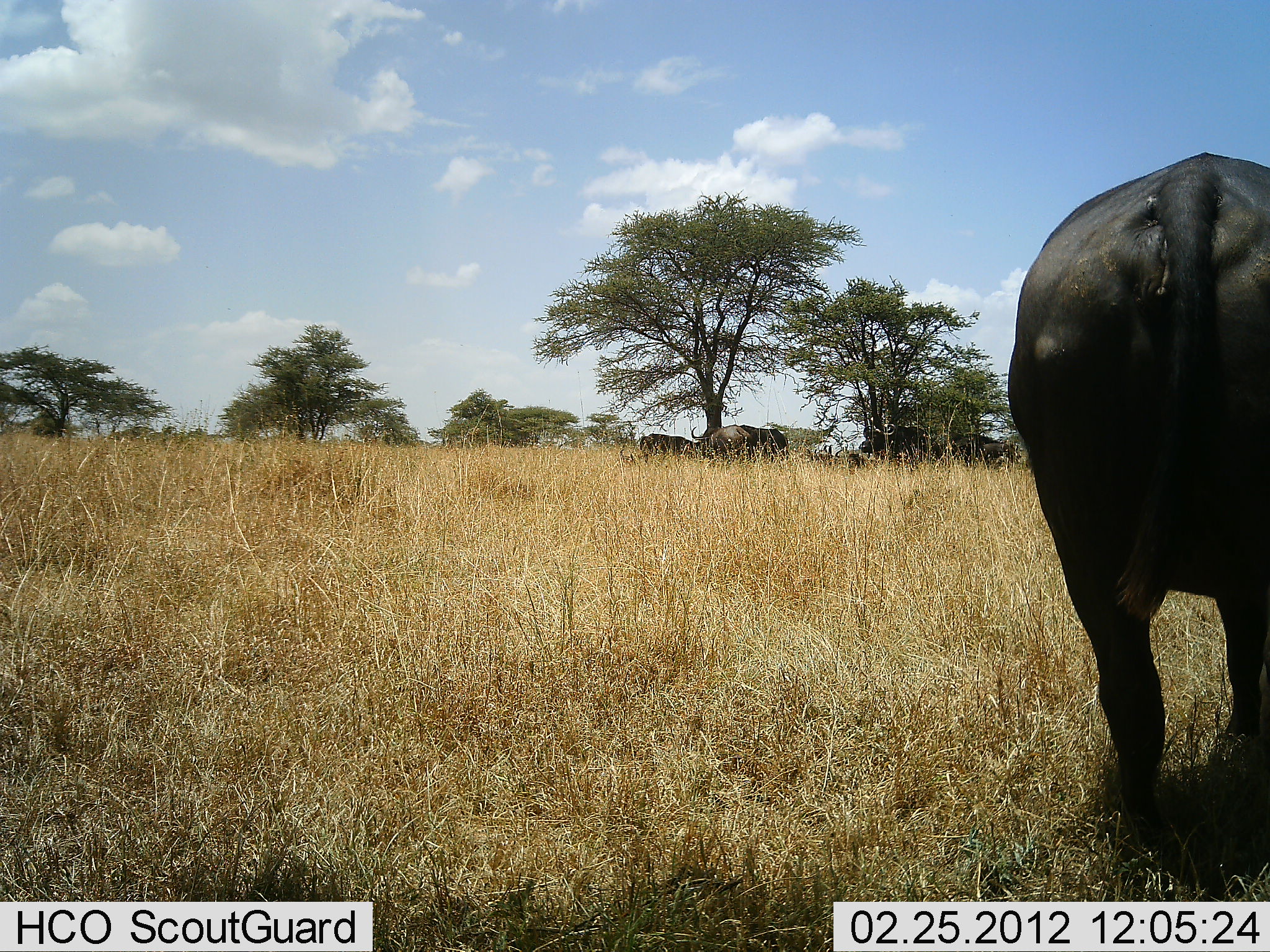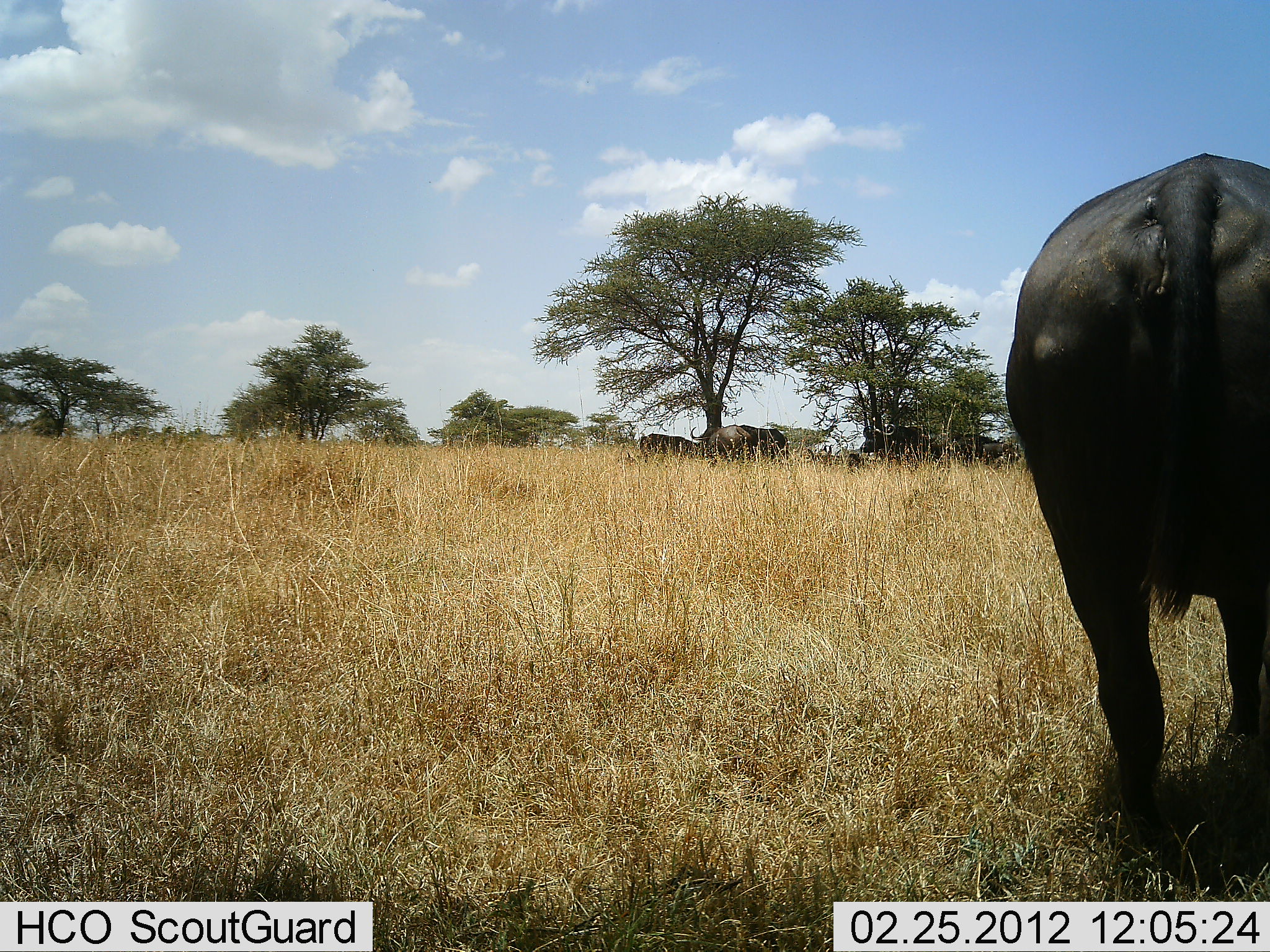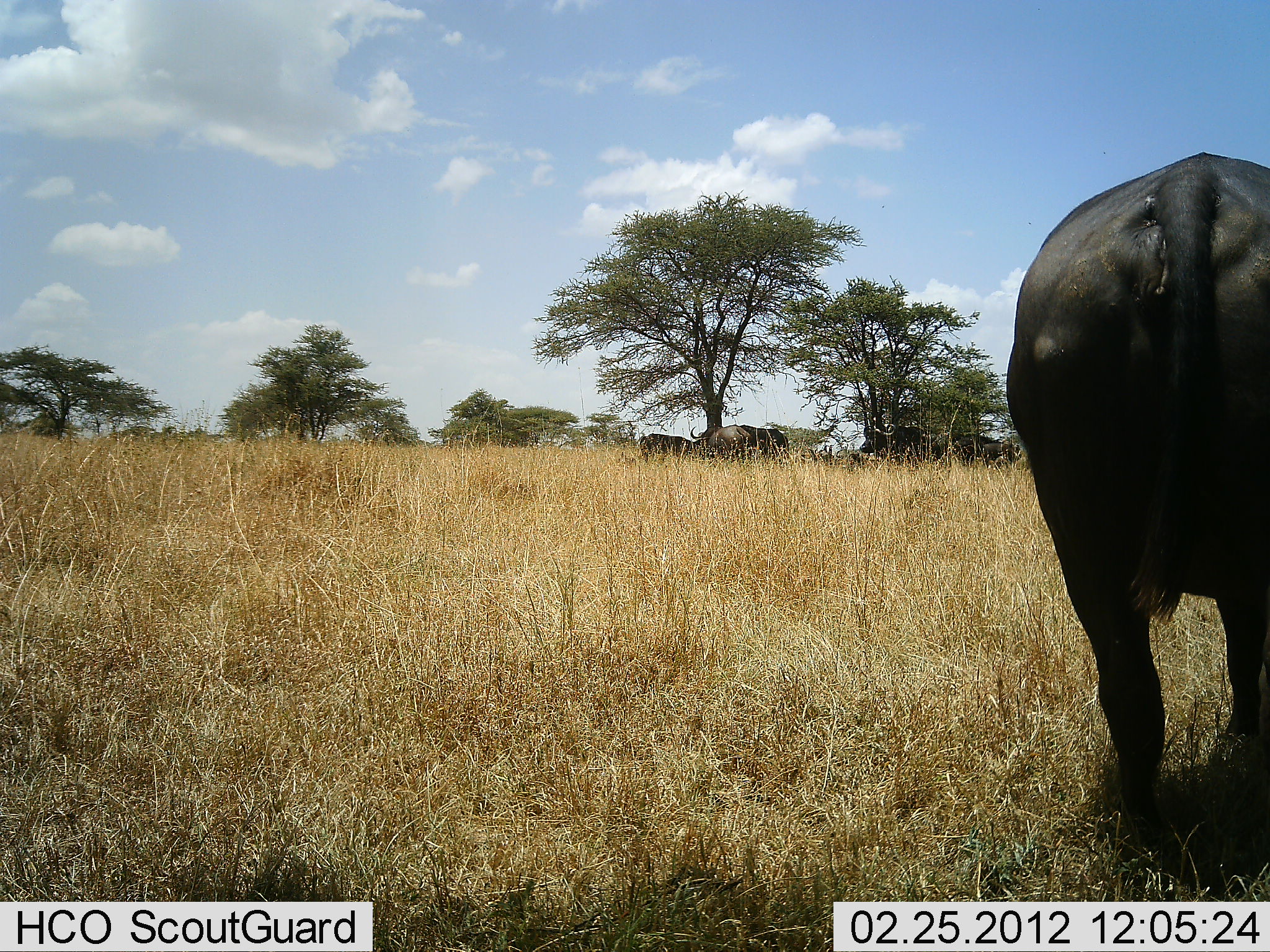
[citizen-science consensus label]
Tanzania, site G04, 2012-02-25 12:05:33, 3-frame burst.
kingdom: Animalia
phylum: Chordata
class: Mammalia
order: Artiodactyla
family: Bovidae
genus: Syncerus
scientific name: Syncerus caffer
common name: cape buffalo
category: buffalo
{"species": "buffalo (cape buffalo) (Syncerus caffer)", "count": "5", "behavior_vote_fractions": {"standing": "88%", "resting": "19%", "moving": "0%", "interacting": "0%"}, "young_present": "0%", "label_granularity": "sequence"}